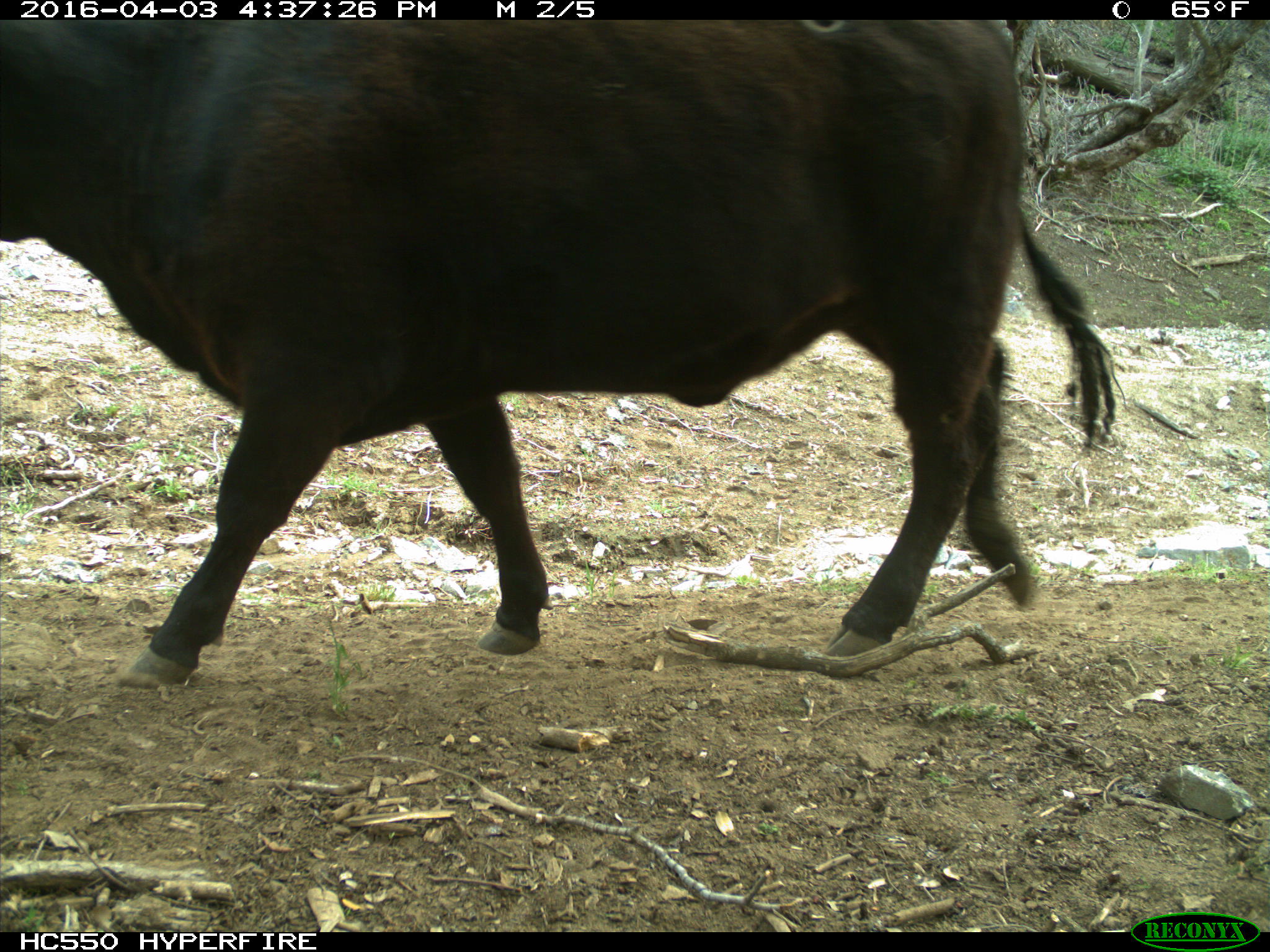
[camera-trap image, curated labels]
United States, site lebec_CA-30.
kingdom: Animalia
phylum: Chordata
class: Mammalia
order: Artiodactyla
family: Bovidae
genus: Bos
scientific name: Bos taurus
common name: domestic cow